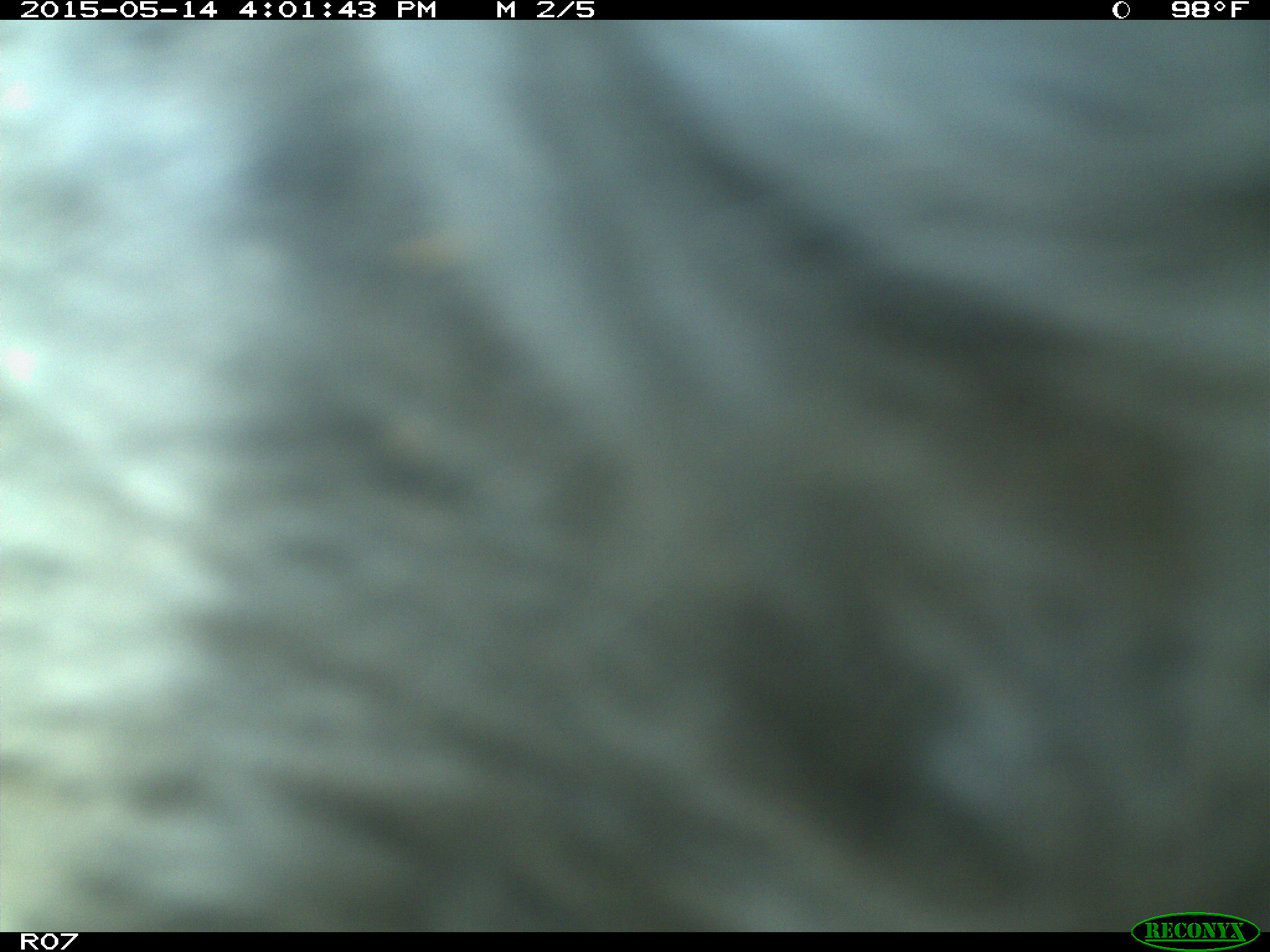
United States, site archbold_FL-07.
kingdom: Animalia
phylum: Chordata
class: Mammalia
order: Artiodactyla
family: Bovidae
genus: Bos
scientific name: Bos taurus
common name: domestic cow